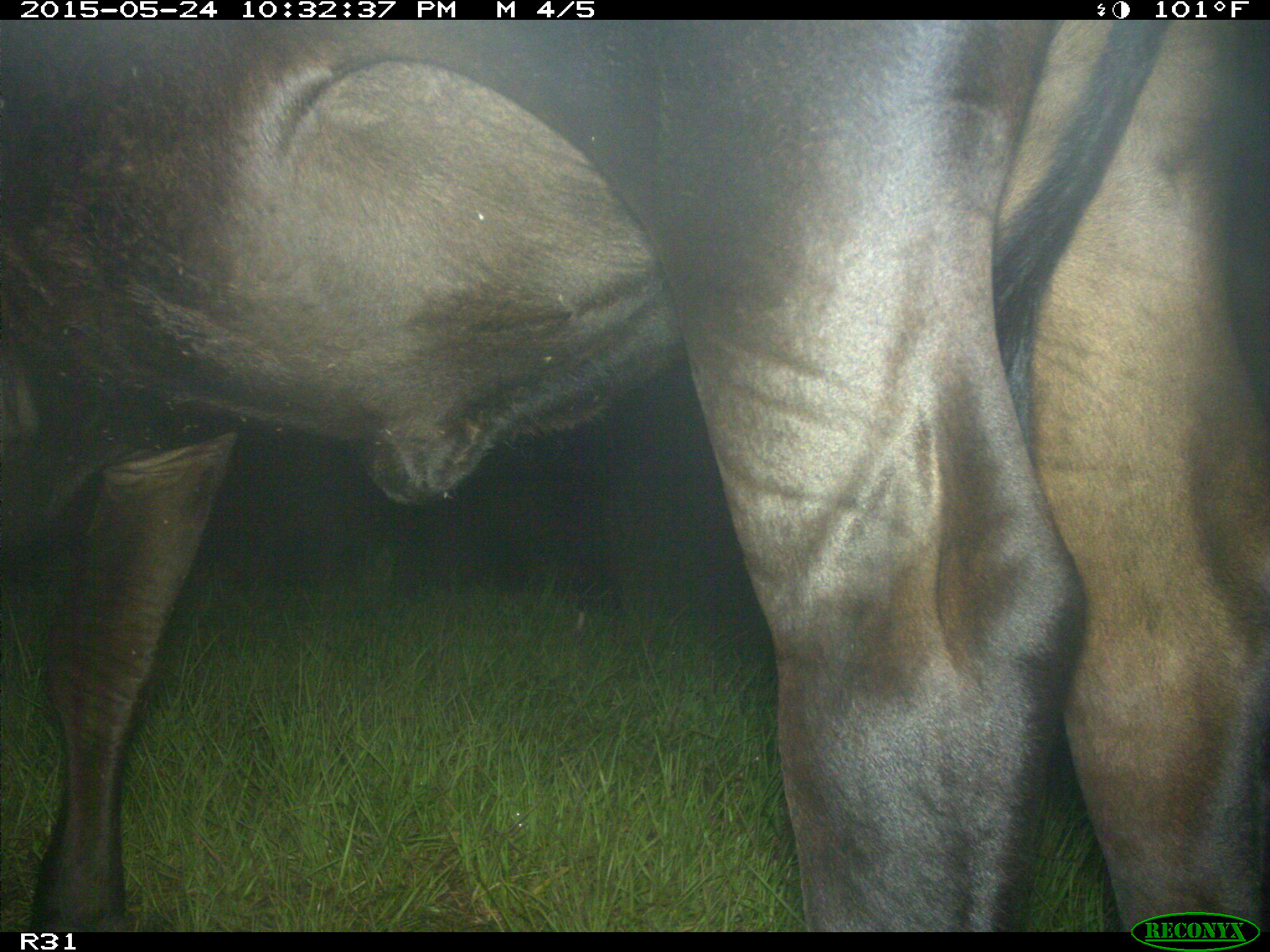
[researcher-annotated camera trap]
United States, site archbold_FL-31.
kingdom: Animalia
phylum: Chordata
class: Mammalia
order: Artiodactyla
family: Bovidae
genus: Bos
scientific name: Bos taurus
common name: domestic cow